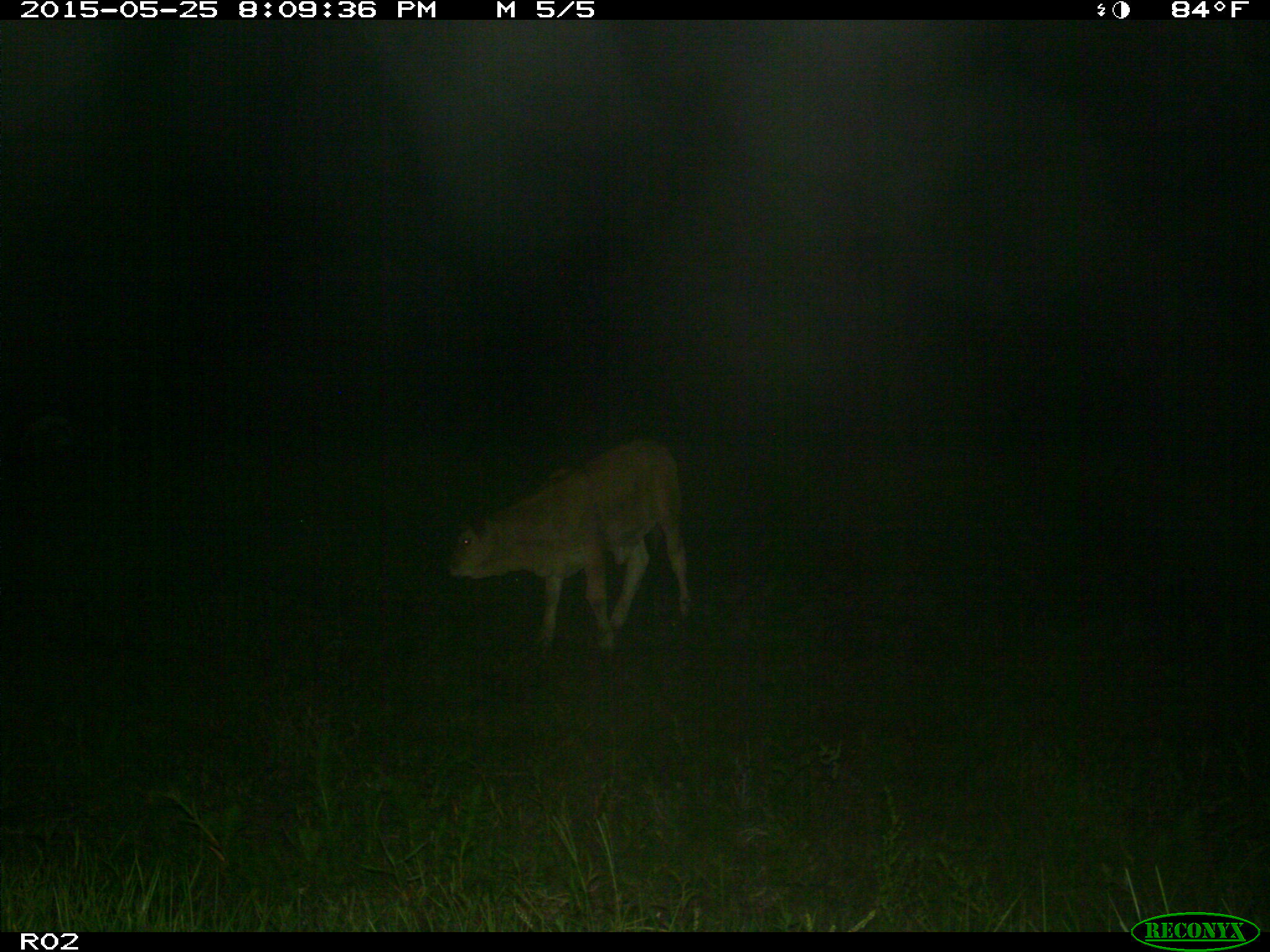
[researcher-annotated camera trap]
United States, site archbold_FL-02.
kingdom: Animalia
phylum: Chordata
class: Mammalia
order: Artiodactyla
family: Bovidae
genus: Bos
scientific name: Bos taurus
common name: domestic cow